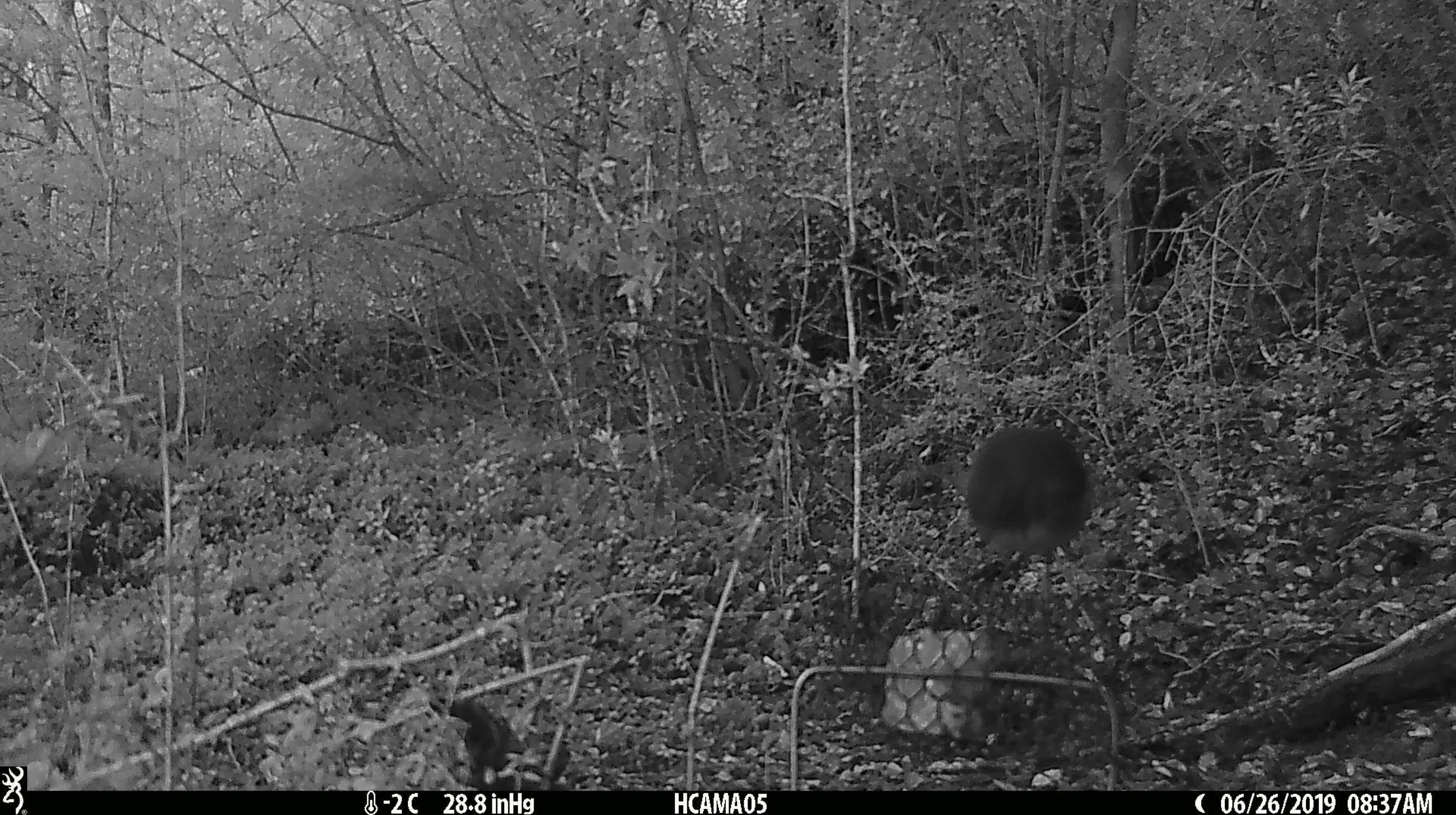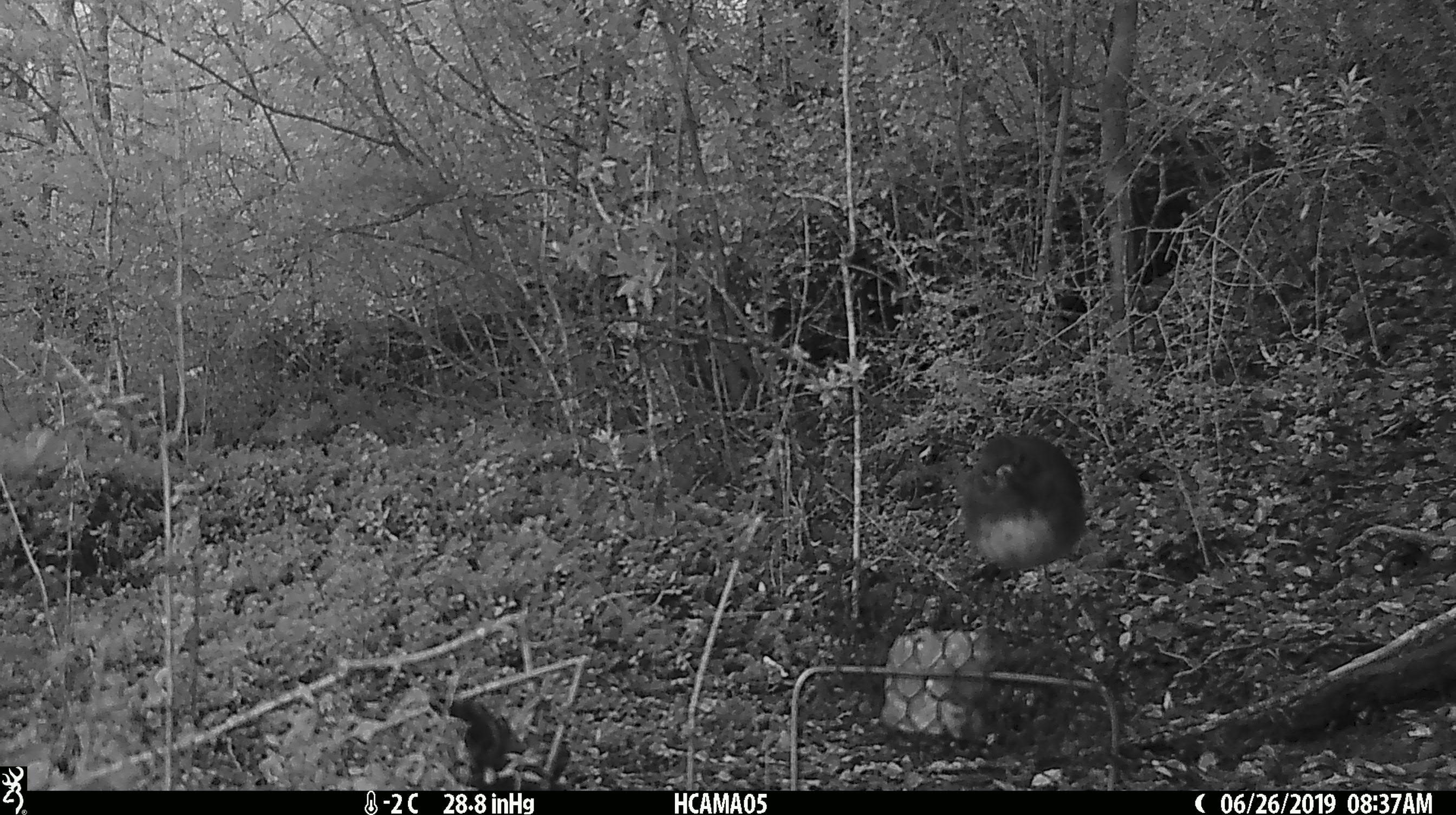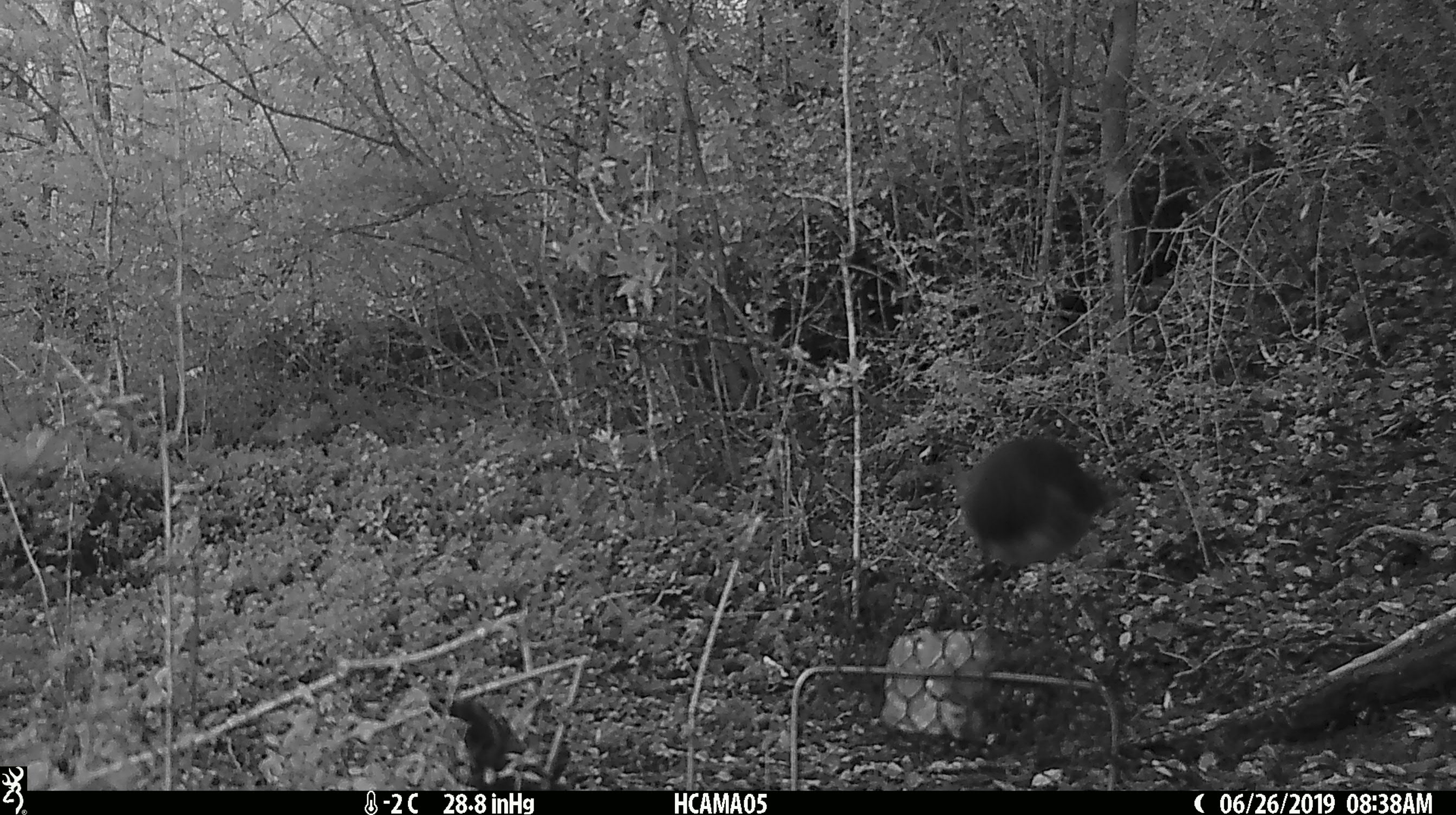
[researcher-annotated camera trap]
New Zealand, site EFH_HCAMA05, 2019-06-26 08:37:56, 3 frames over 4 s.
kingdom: Animalia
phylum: Chordata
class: Aves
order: Passeriformes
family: Petroicidae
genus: Petroica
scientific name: Petroica australis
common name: new zealand robin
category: robin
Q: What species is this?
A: Robin (new zealand robin) (Petroica australis).